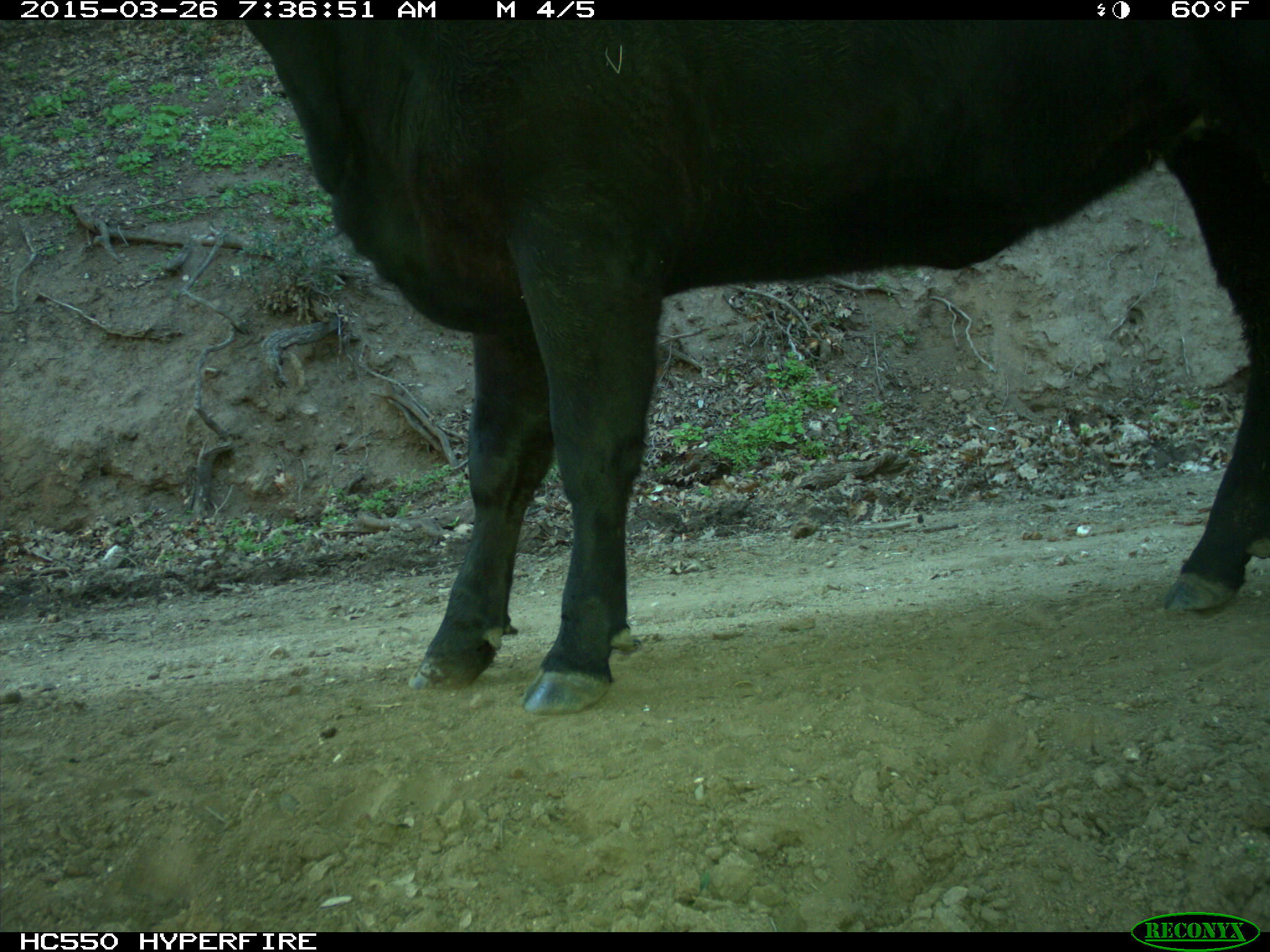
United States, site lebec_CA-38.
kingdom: Animalia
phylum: Chordata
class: Mammalia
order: Artiodactyla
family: Bovidae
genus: Bos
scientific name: Bos taurus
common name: domestic cow